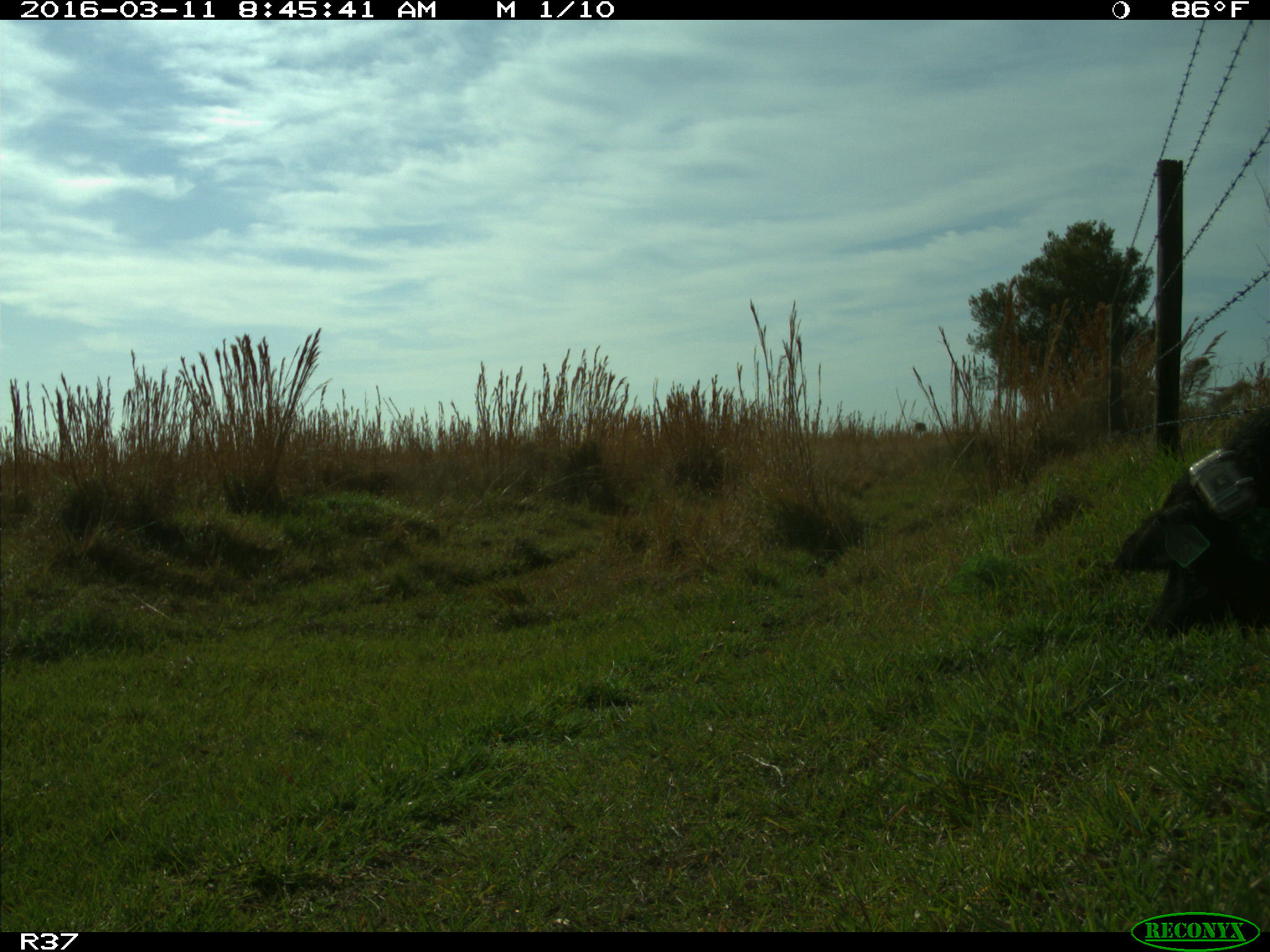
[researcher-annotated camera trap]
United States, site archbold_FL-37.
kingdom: Animalia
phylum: Chordata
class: Mammalia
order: Artiodactyla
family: Suidae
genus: Sus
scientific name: Sus scrofa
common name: wild boar